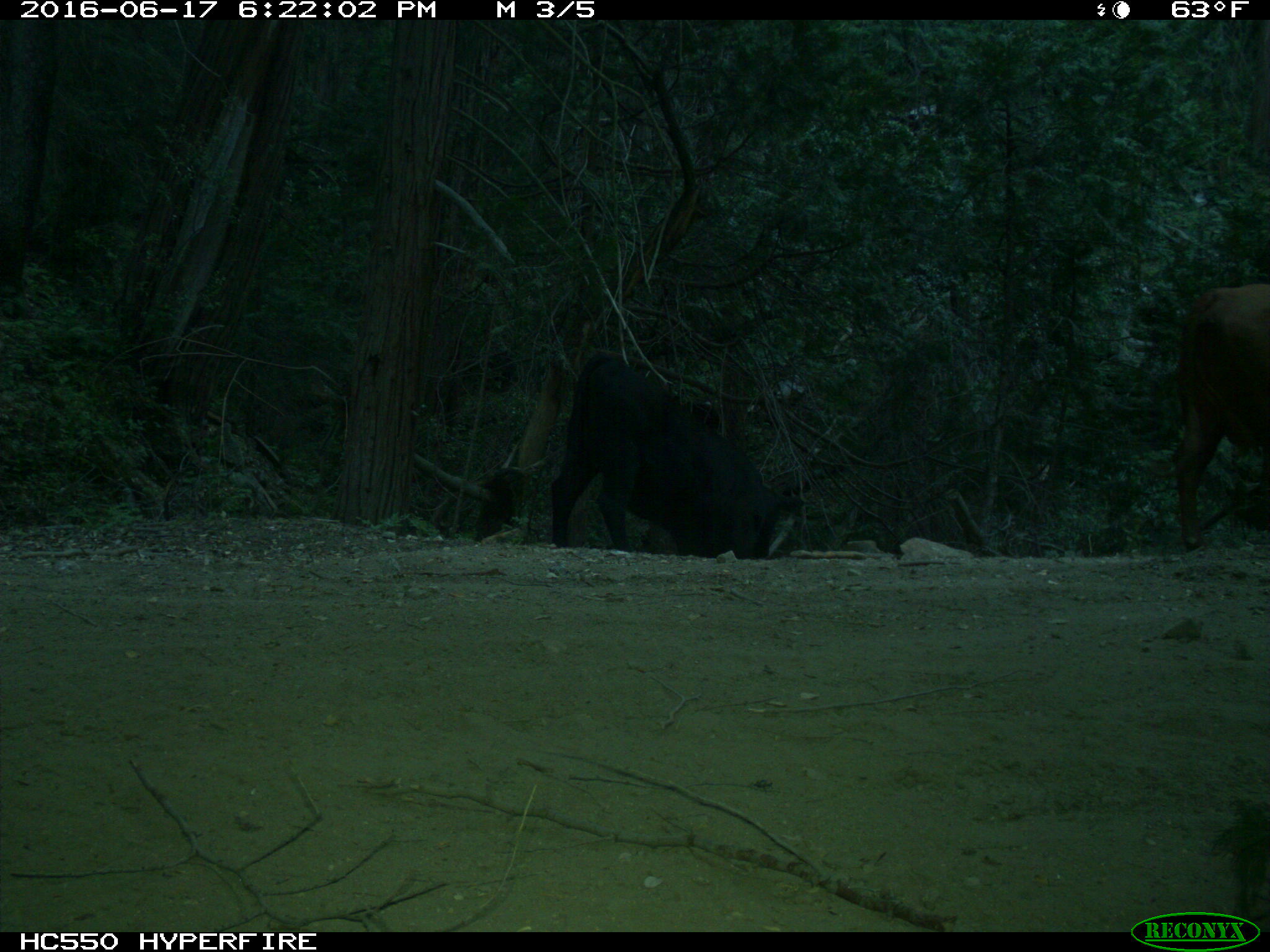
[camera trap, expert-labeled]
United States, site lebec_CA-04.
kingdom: Animalia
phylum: Chordata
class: Mammalia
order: Artiodactyla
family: Bovidae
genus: Bos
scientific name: Bos taurus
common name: domestic cow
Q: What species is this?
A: Bos taurus (domestic cow).